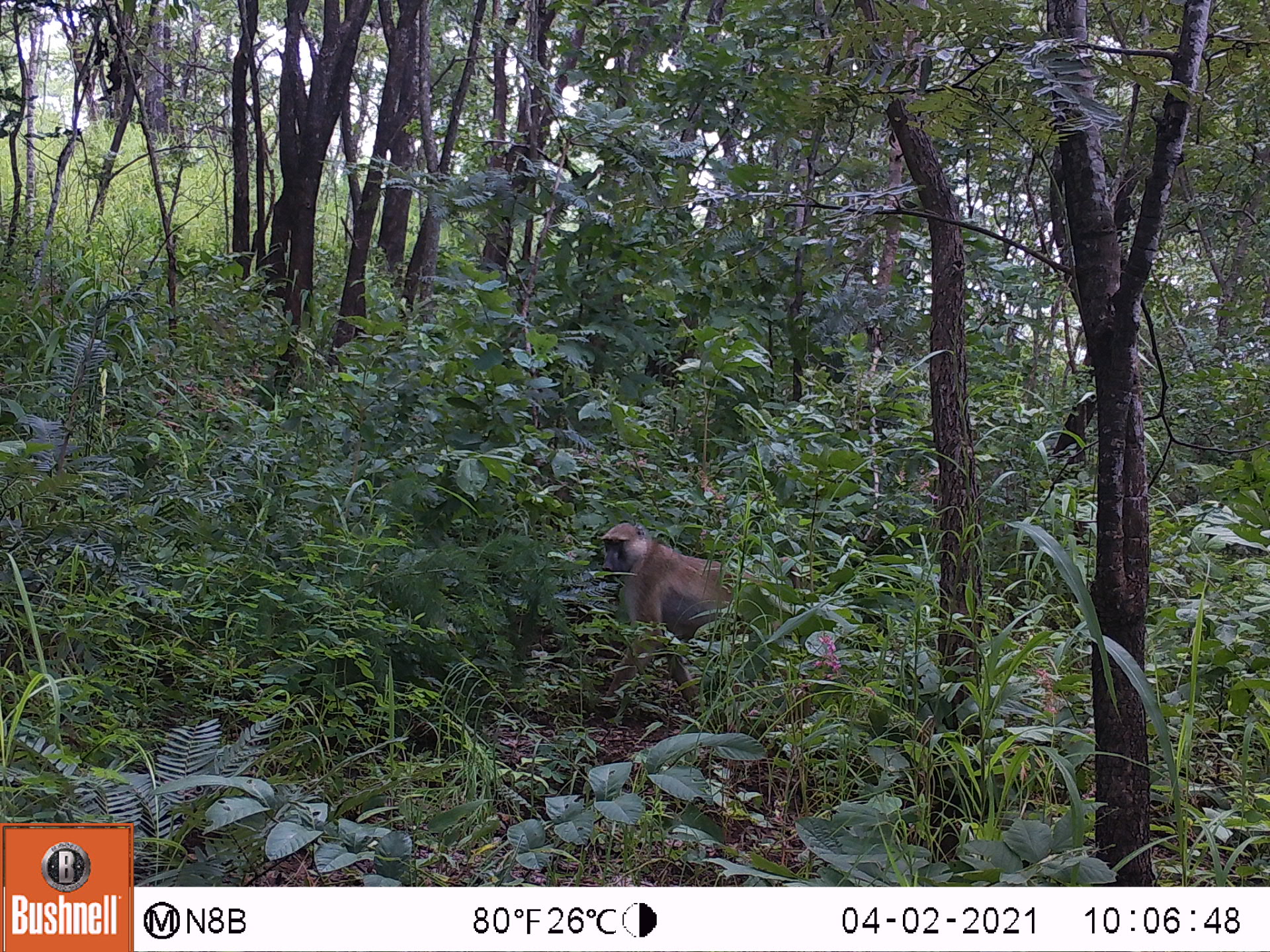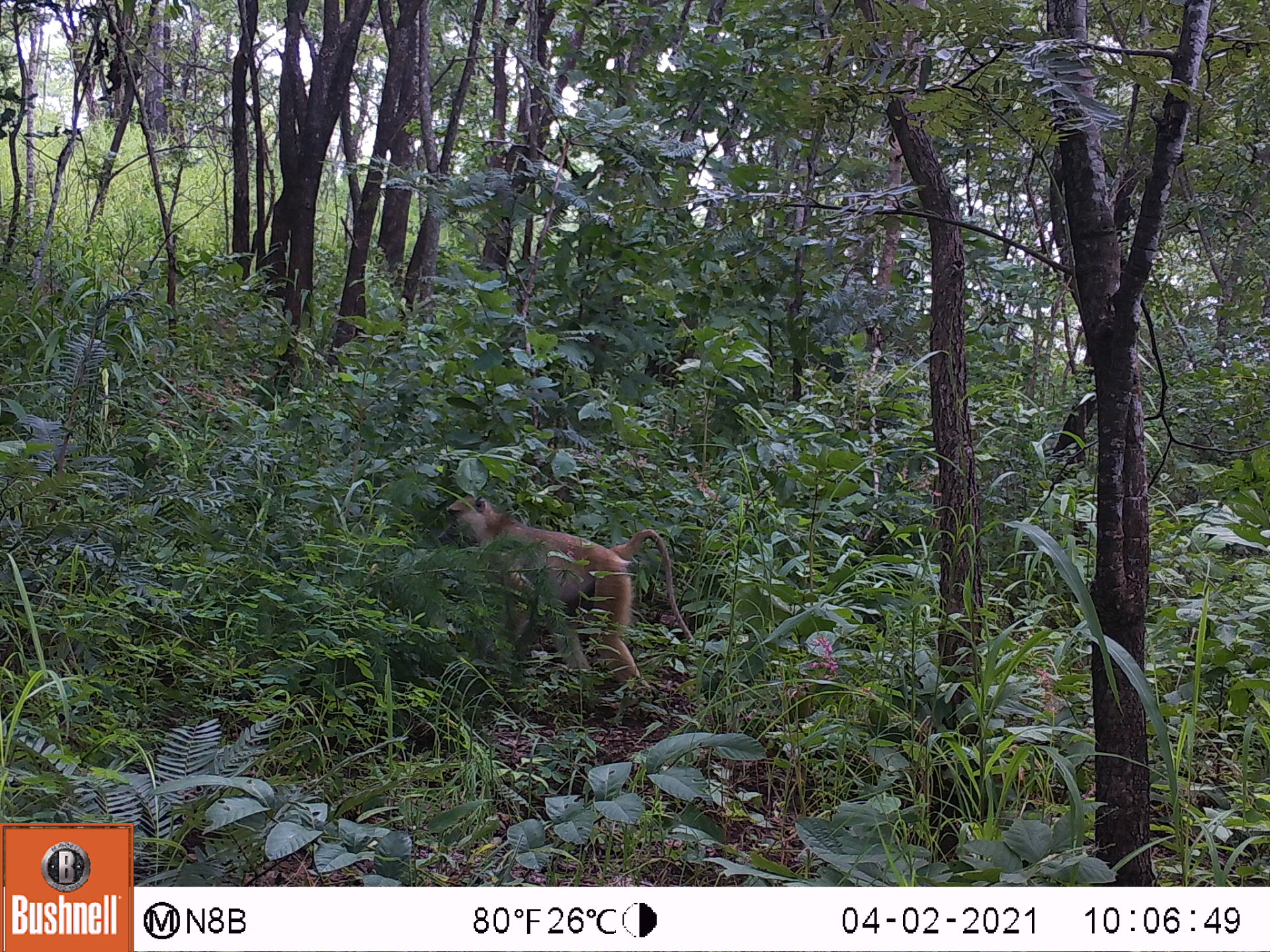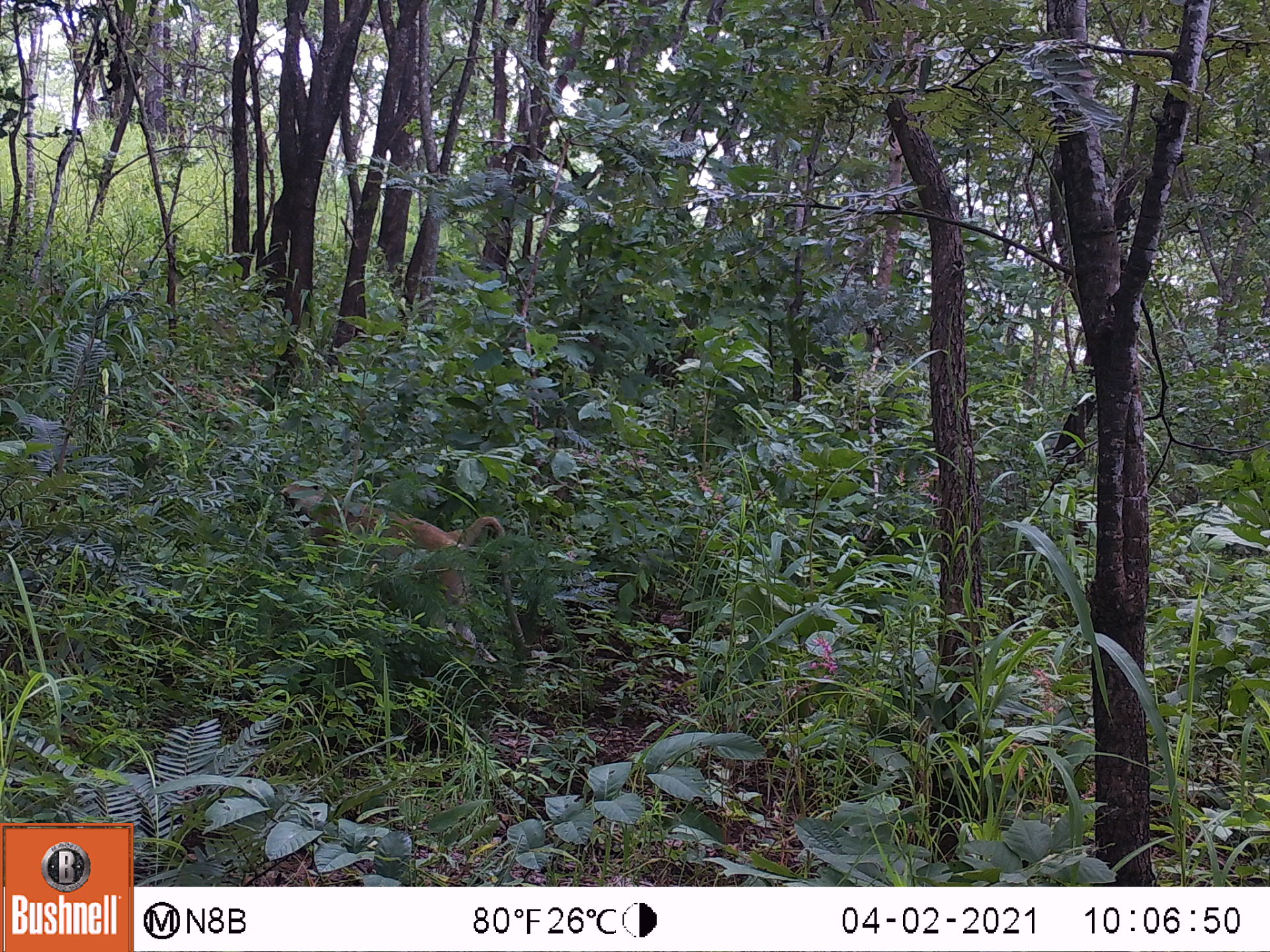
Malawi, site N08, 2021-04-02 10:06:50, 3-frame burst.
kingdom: Animalia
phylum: Chordata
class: Mammalia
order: Primates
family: Cercopithecidae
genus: Papio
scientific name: Papio cynocephalus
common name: yellow baboon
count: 1